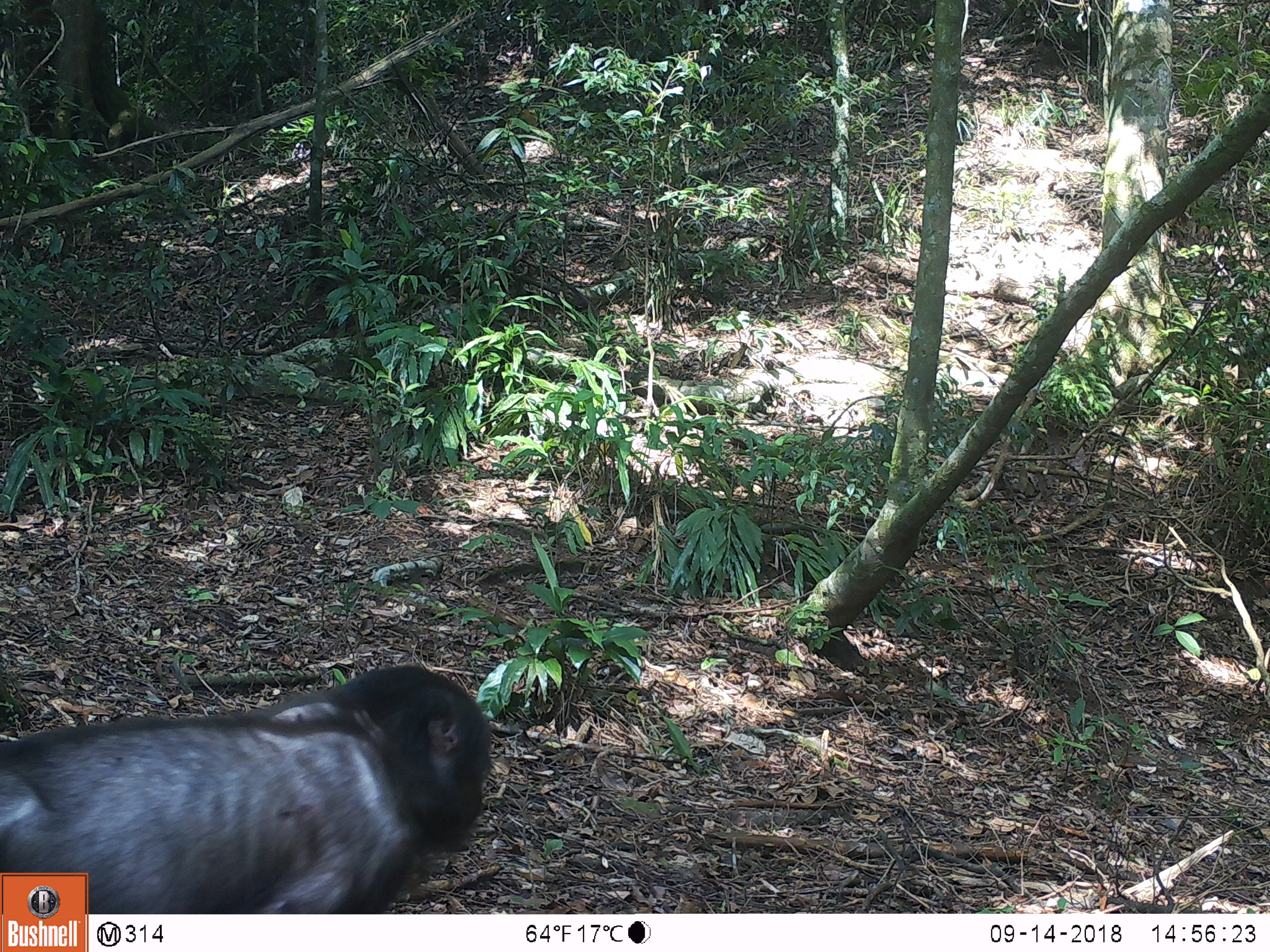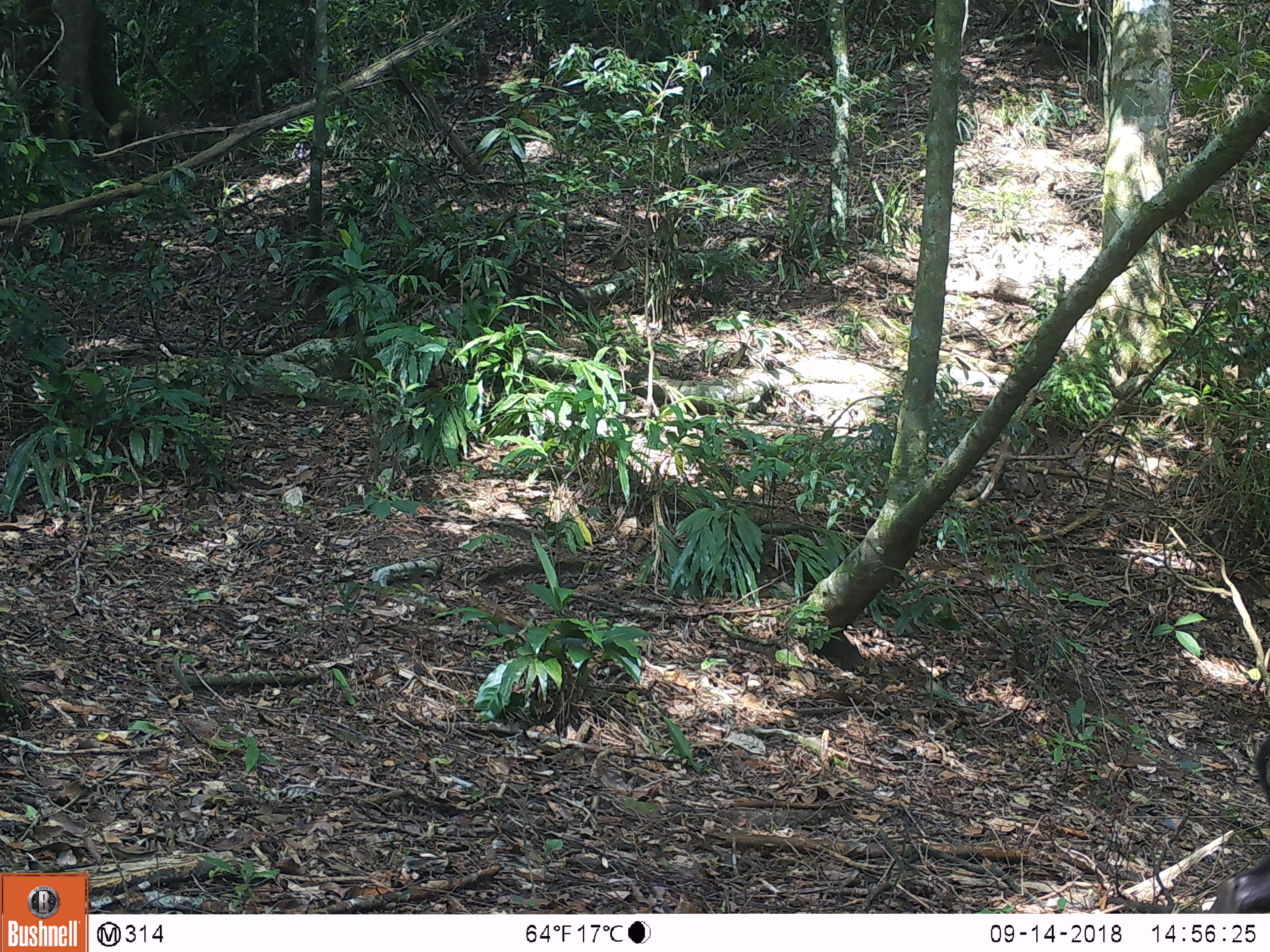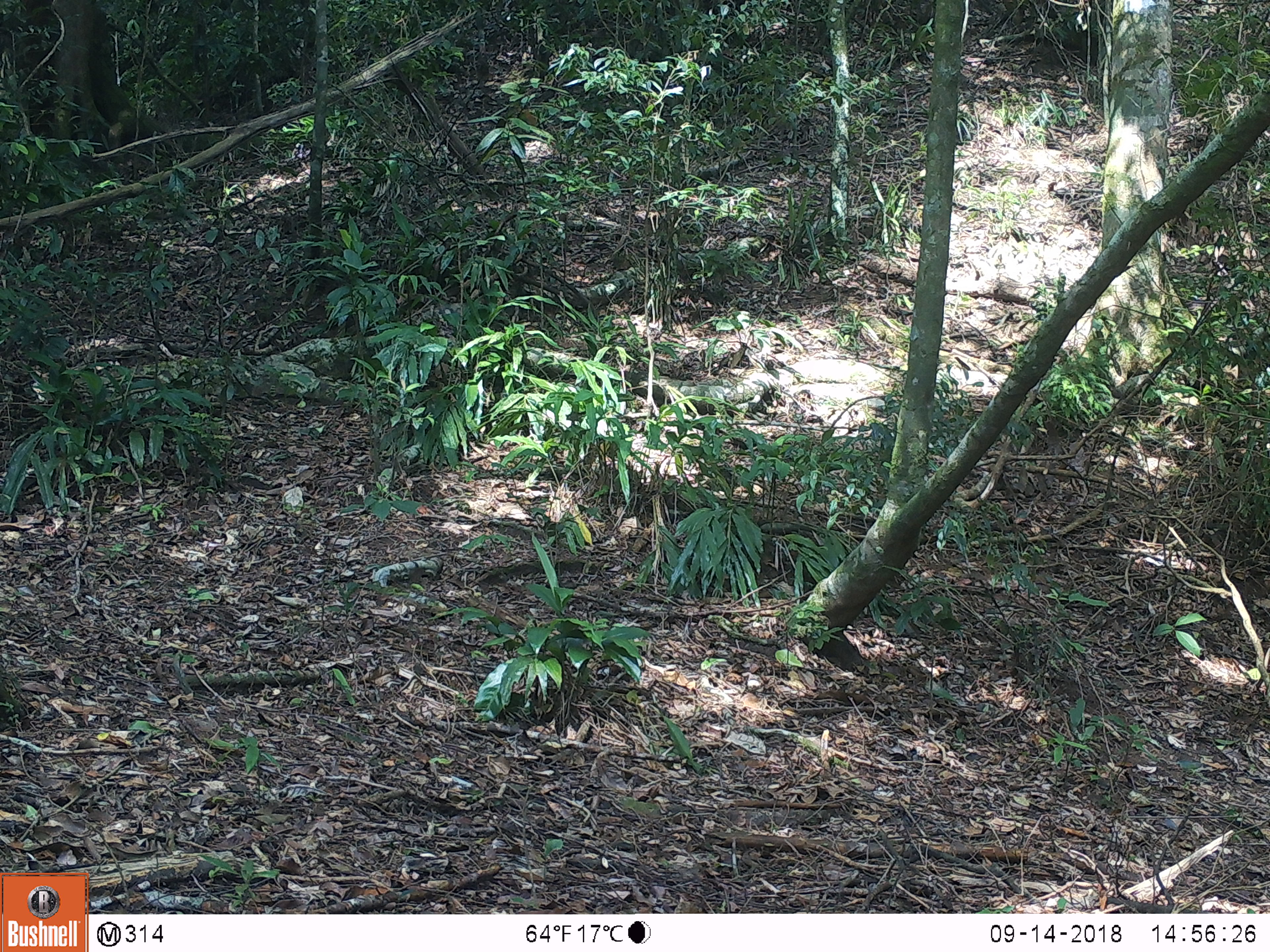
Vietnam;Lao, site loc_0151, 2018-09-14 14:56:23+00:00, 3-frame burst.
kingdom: Animalia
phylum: Chordata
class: Mammalia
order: Primates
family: Cercopithecidae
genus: Macaca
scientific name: Macaca arctoides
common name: stump-tailed macaque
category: stump tailed macaque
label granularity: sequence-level